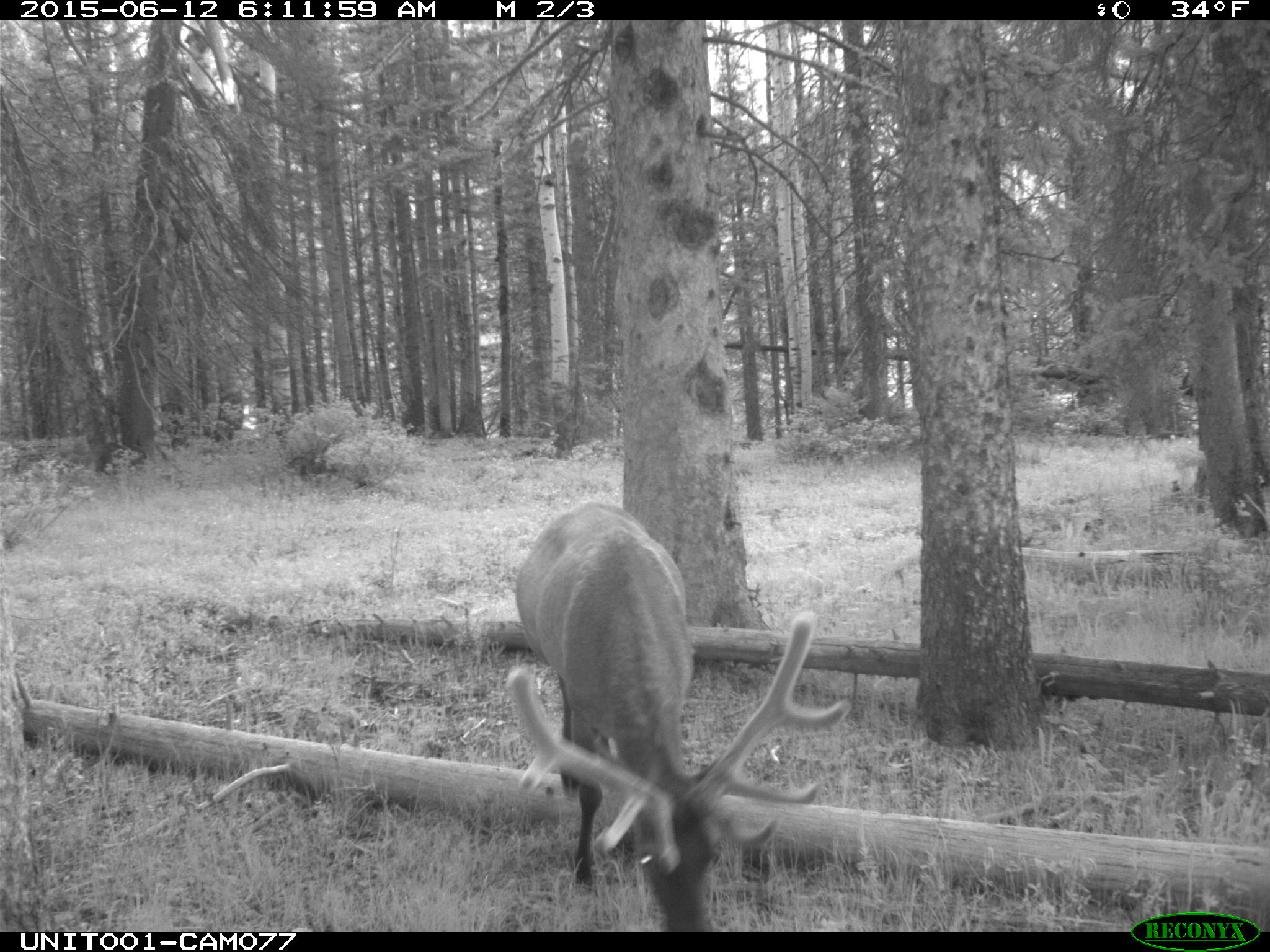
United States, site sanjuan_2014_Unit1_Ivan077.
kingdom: Animalia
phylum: Chordata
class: Mammalia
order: Artiodactyla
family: Cervidae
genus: Cervus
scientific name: Cervus elaphus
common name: red deer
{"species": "Cervus elaphus (red deer)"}